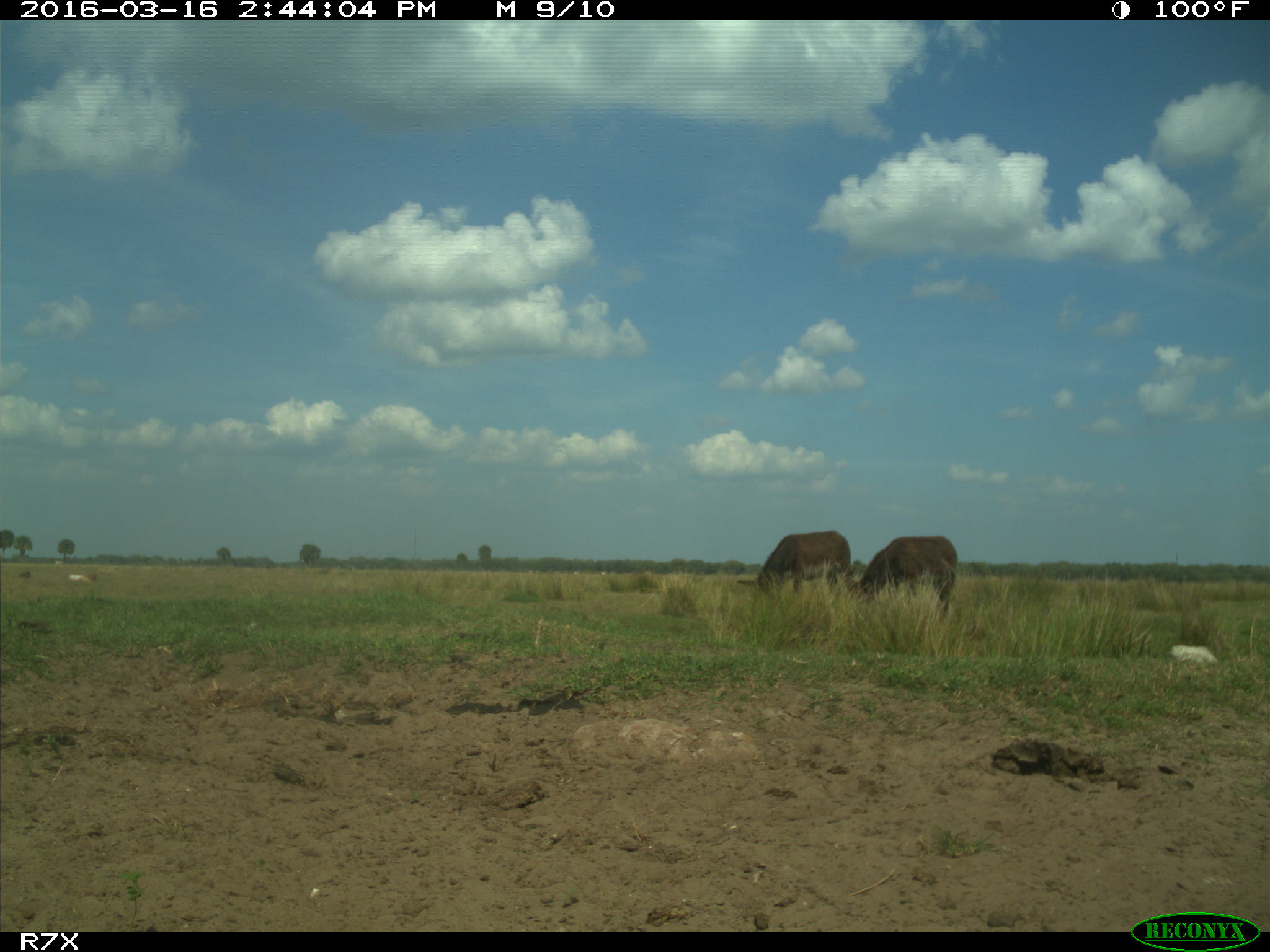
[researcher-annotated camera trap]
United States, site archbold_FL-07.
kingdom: Animalia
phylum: Chordata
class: Mammalia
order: Artiodactyla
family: Bovidae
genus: Bos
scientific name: Bos taurus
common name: domestic cow